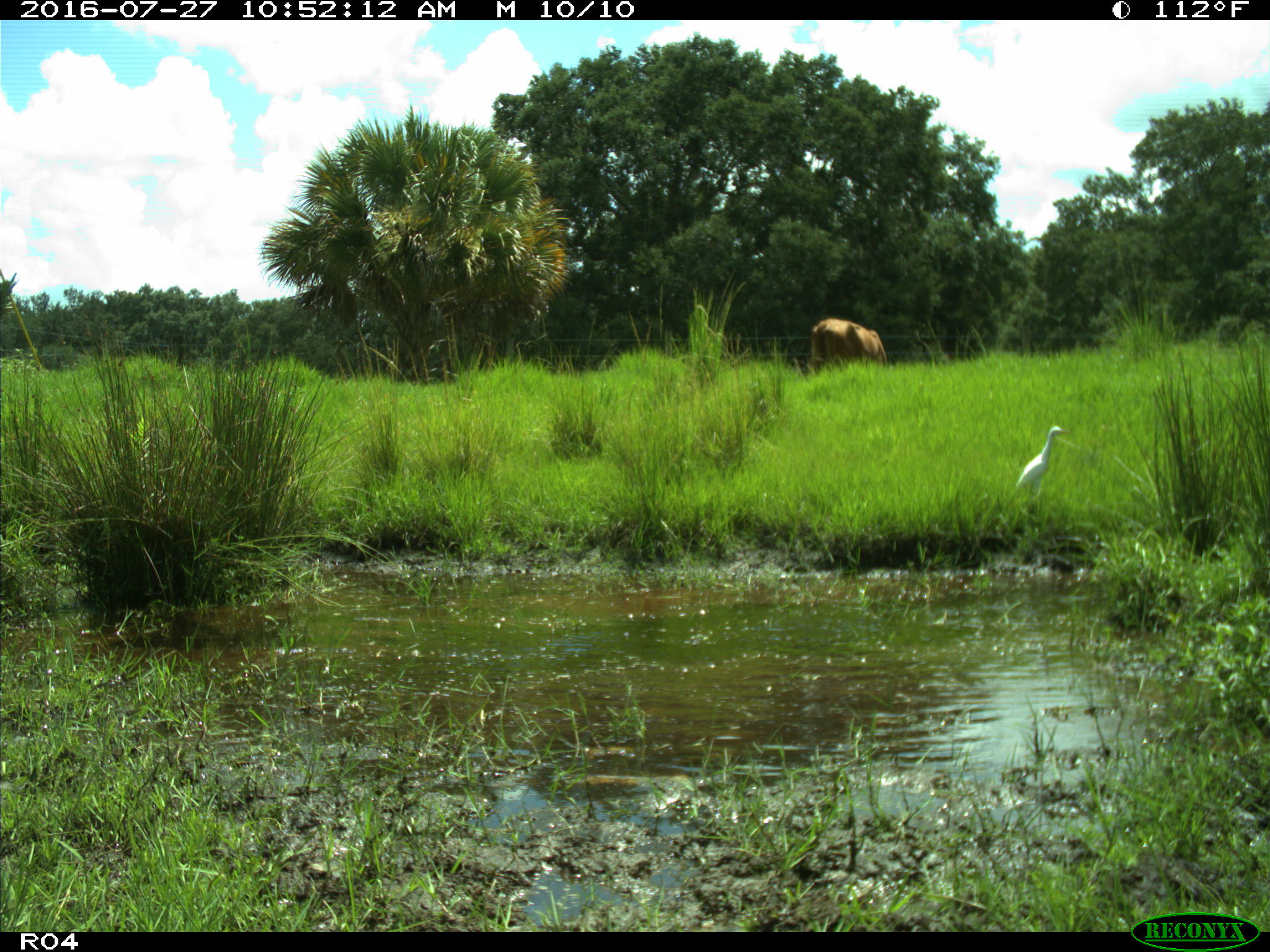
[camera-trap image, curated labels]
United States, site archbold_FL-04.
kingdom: Animalia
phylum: Chordata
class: Mammalia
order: Artiodactyla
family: Bovidae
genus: Bos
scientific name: Bos taurus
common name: domestic cow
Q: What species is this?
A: Bos taurus (domestic cow).